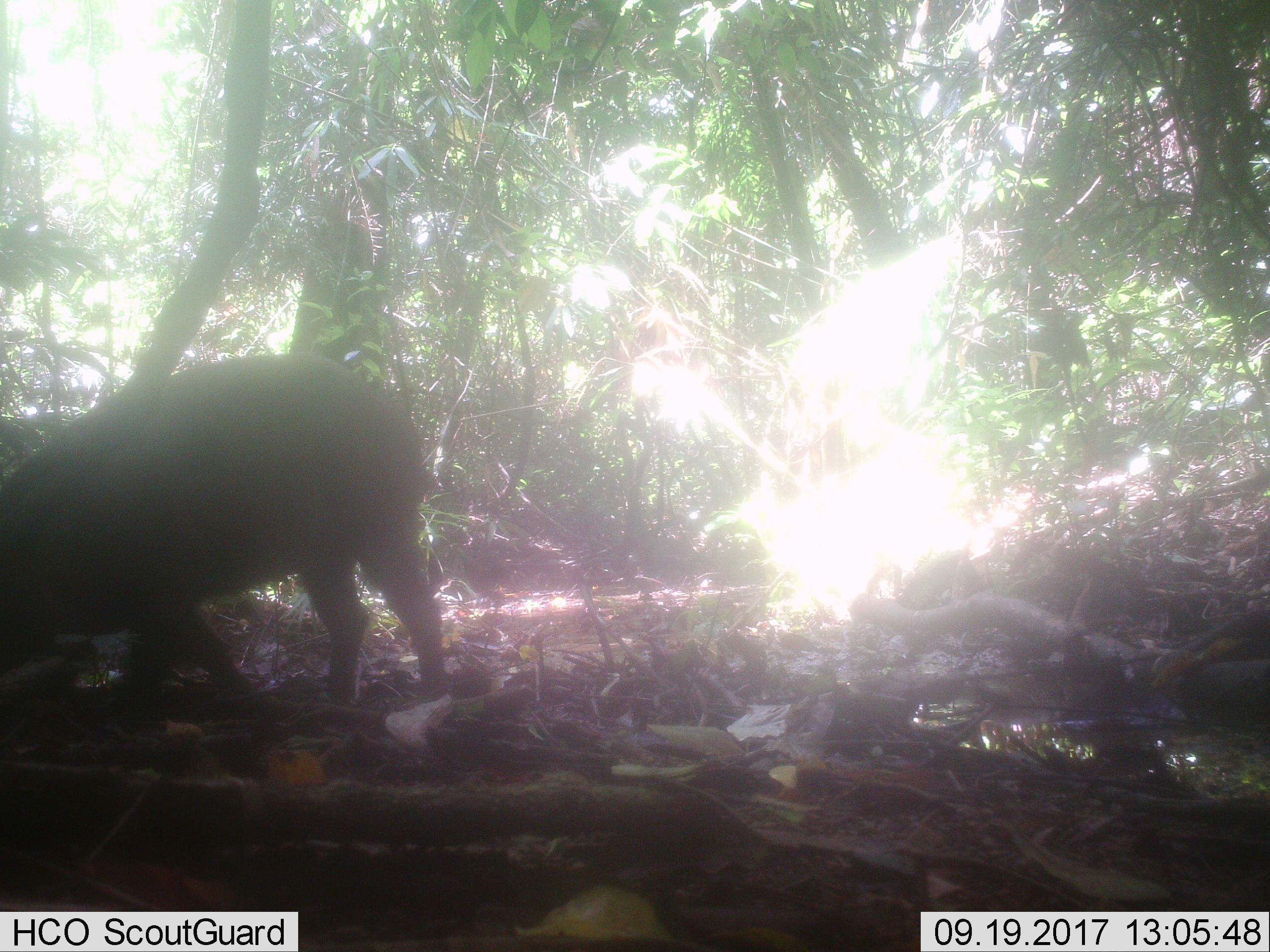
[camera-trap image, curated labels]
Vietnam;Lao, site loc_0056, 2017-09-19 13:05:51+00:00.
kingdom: Animalia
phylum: Chordata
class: Mammalia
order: Artiodactyla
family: Suidae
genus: Sus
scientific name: Sus scrofa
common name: eurasian wild pig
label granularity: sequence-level